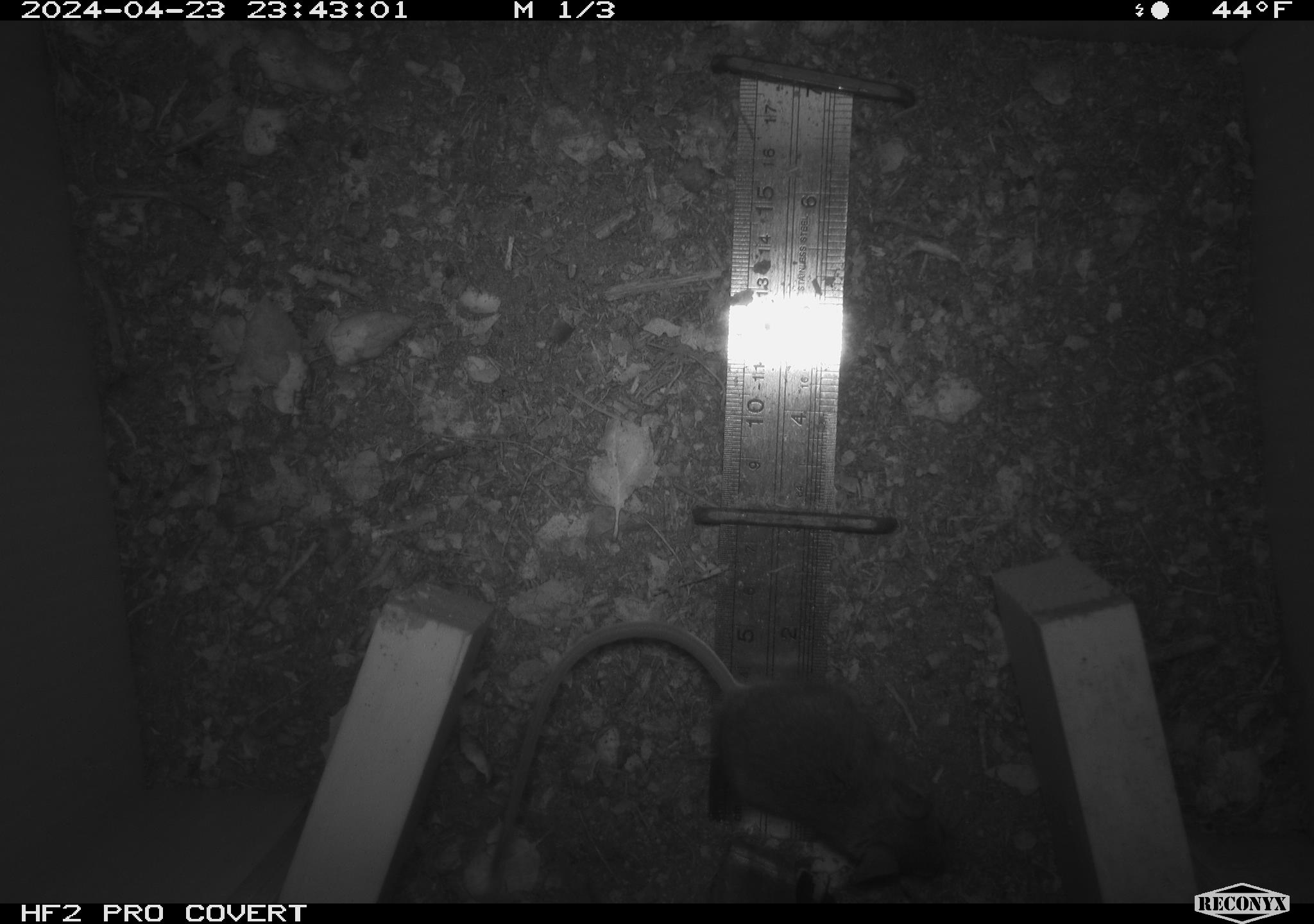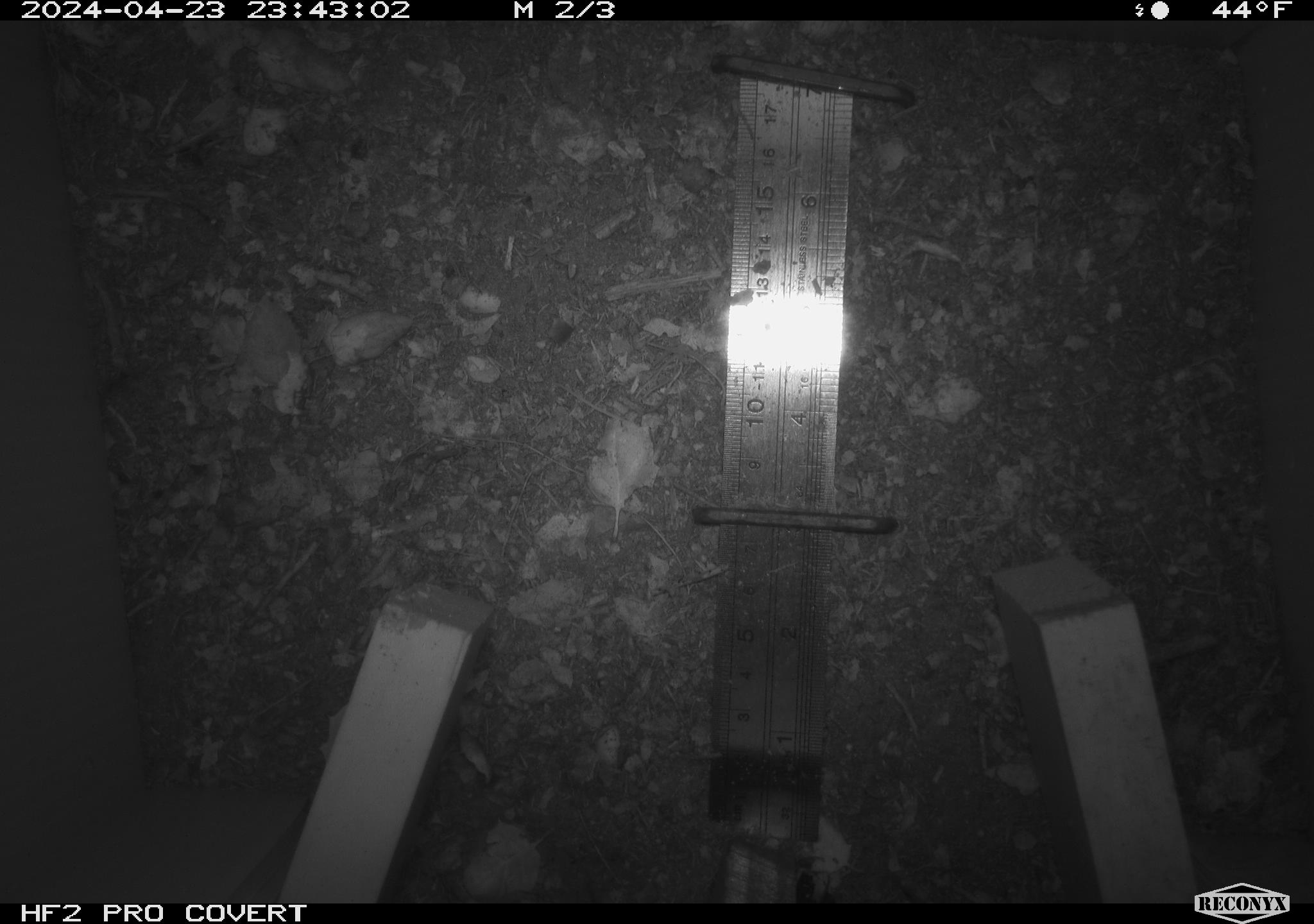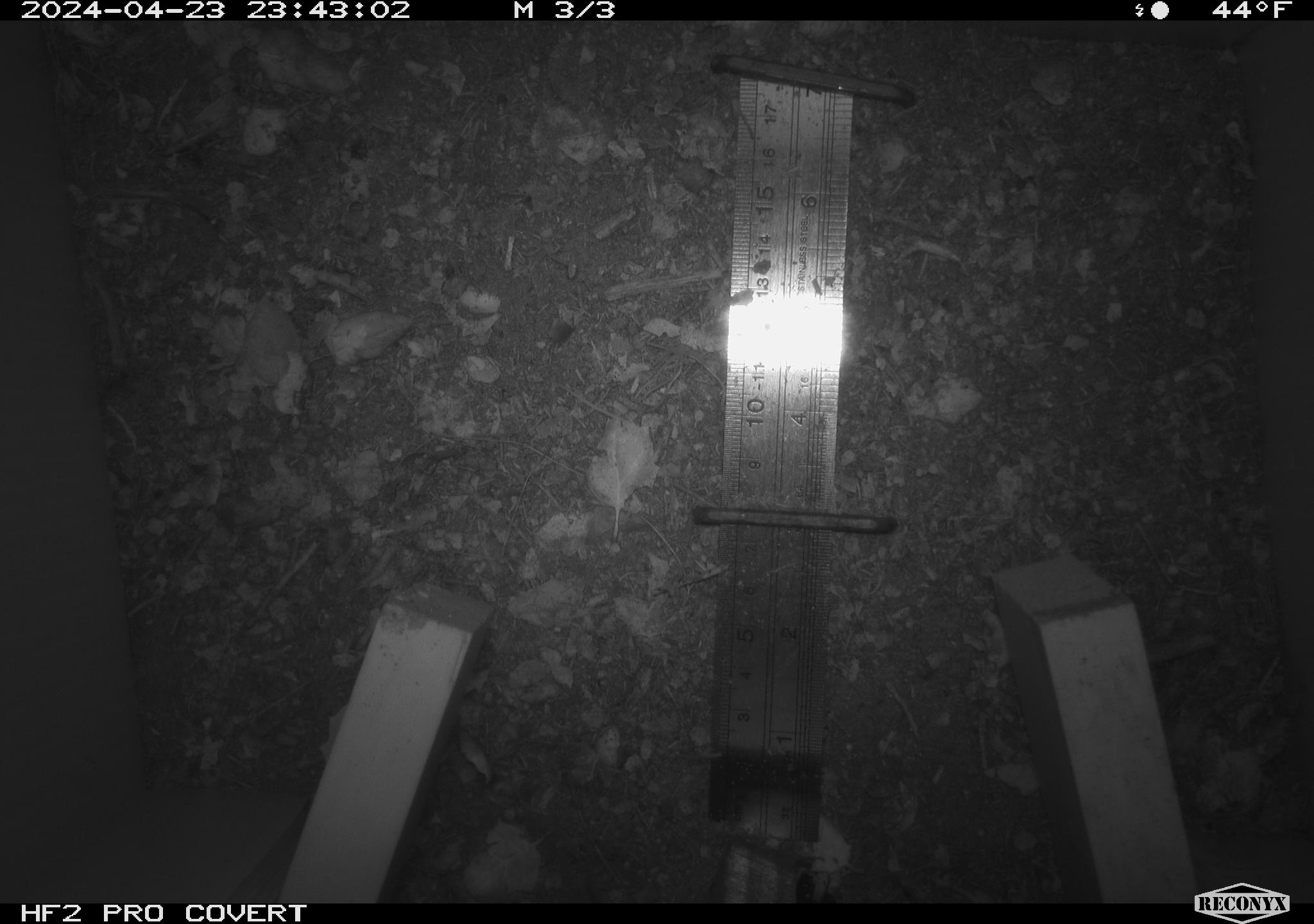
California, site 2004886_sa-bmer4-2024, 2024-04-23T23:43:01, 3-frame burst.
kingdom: Animalia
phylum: Chordata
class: Mammalia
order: Rodentia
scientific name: Rodentia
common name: mouse species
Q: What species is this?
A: Mouse species (Rodentia).